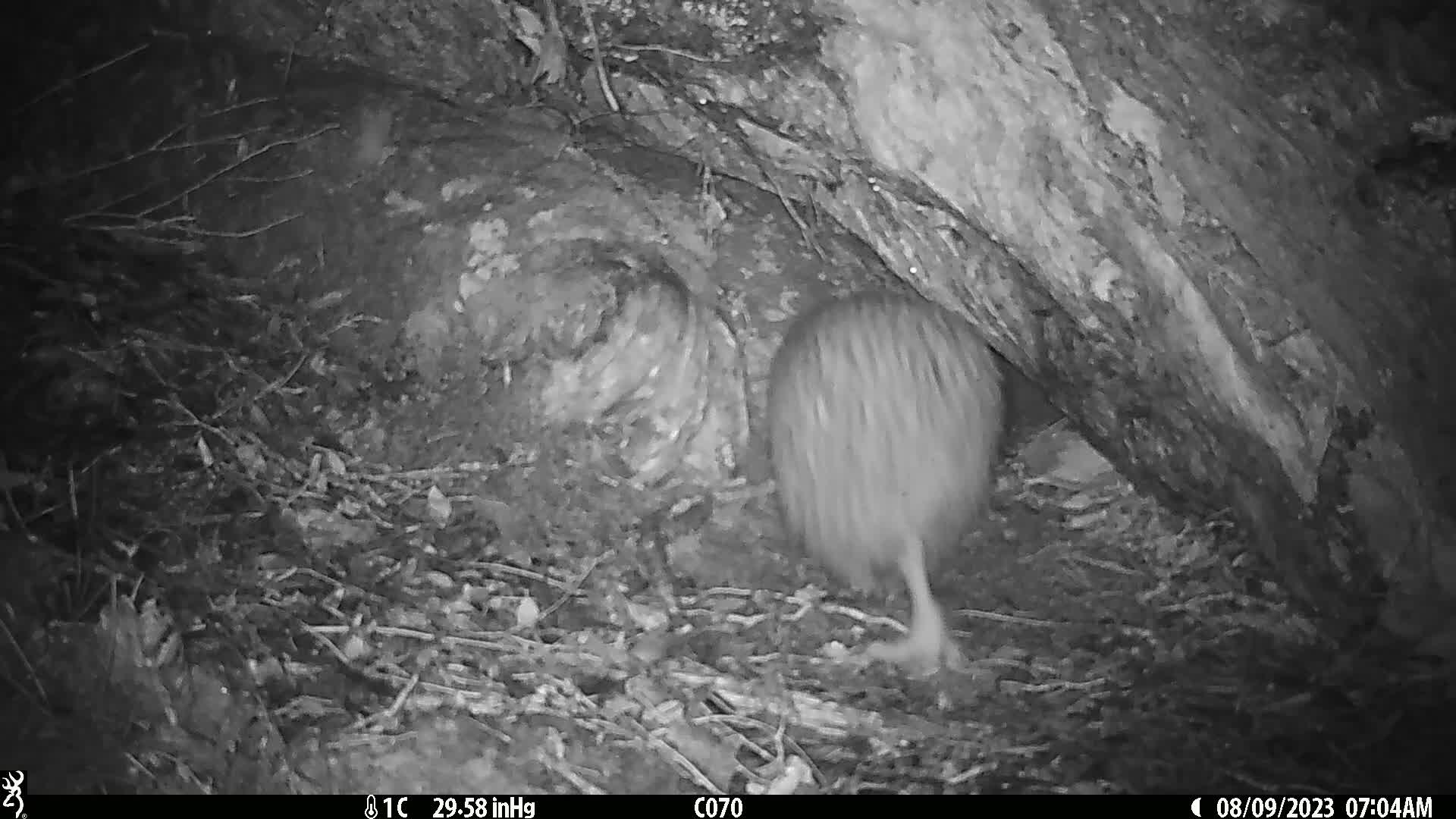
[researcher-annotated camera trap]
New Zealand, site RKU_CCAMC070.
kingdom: Animalia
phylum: Chordata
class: Aves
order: Apterygiformes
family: Apterygidae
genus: Apteryx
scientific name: Apteryx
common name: kiwi